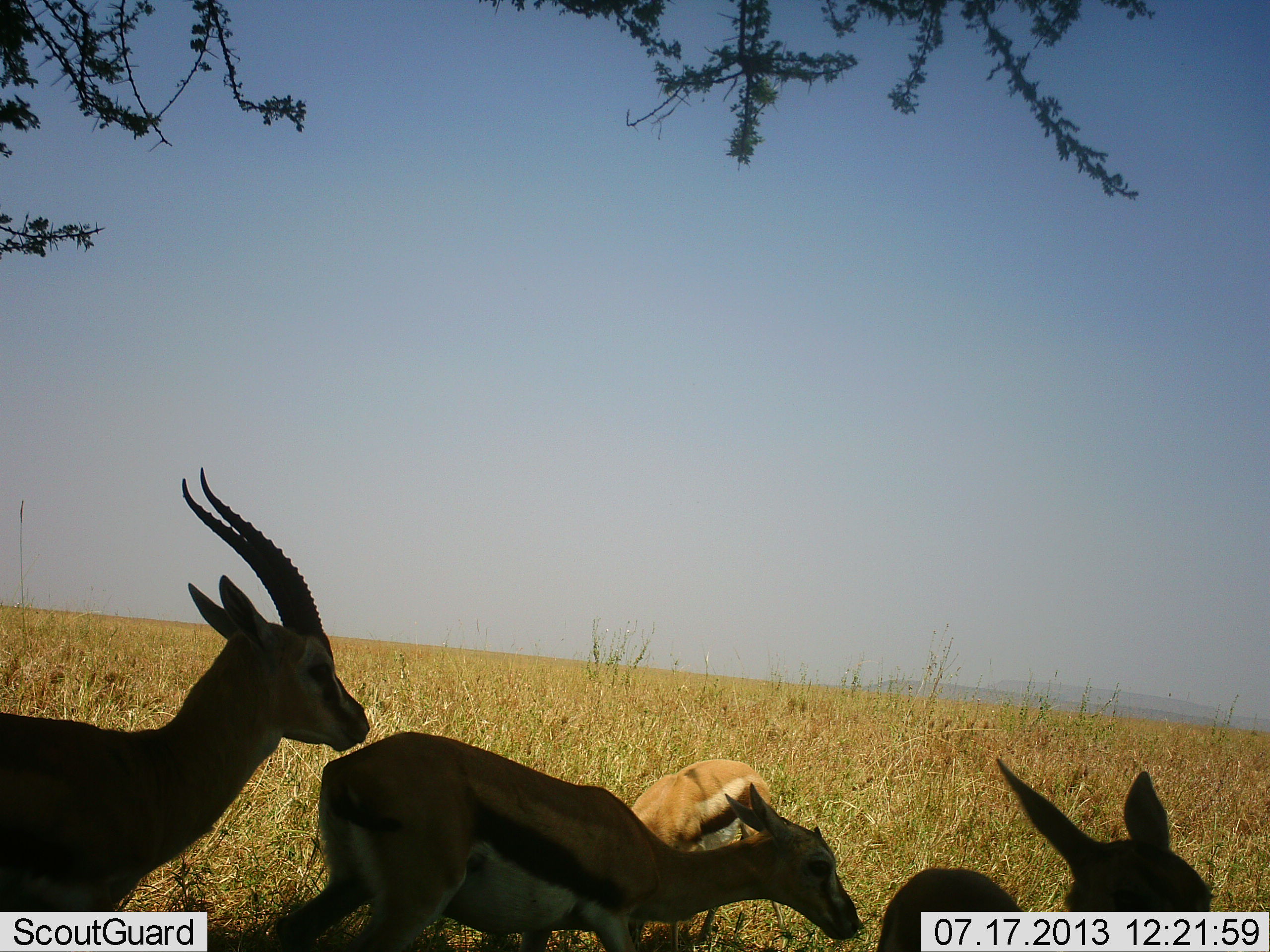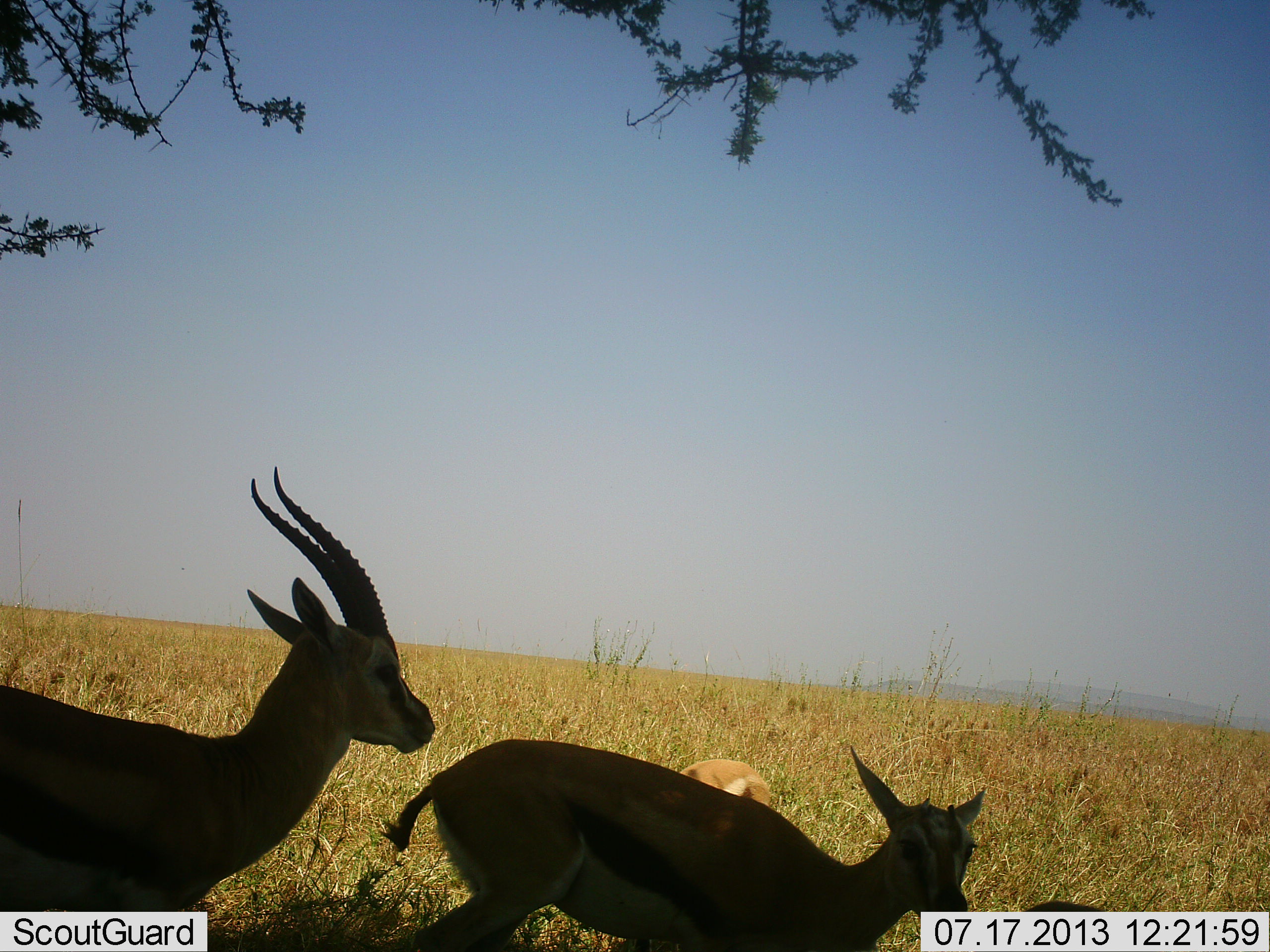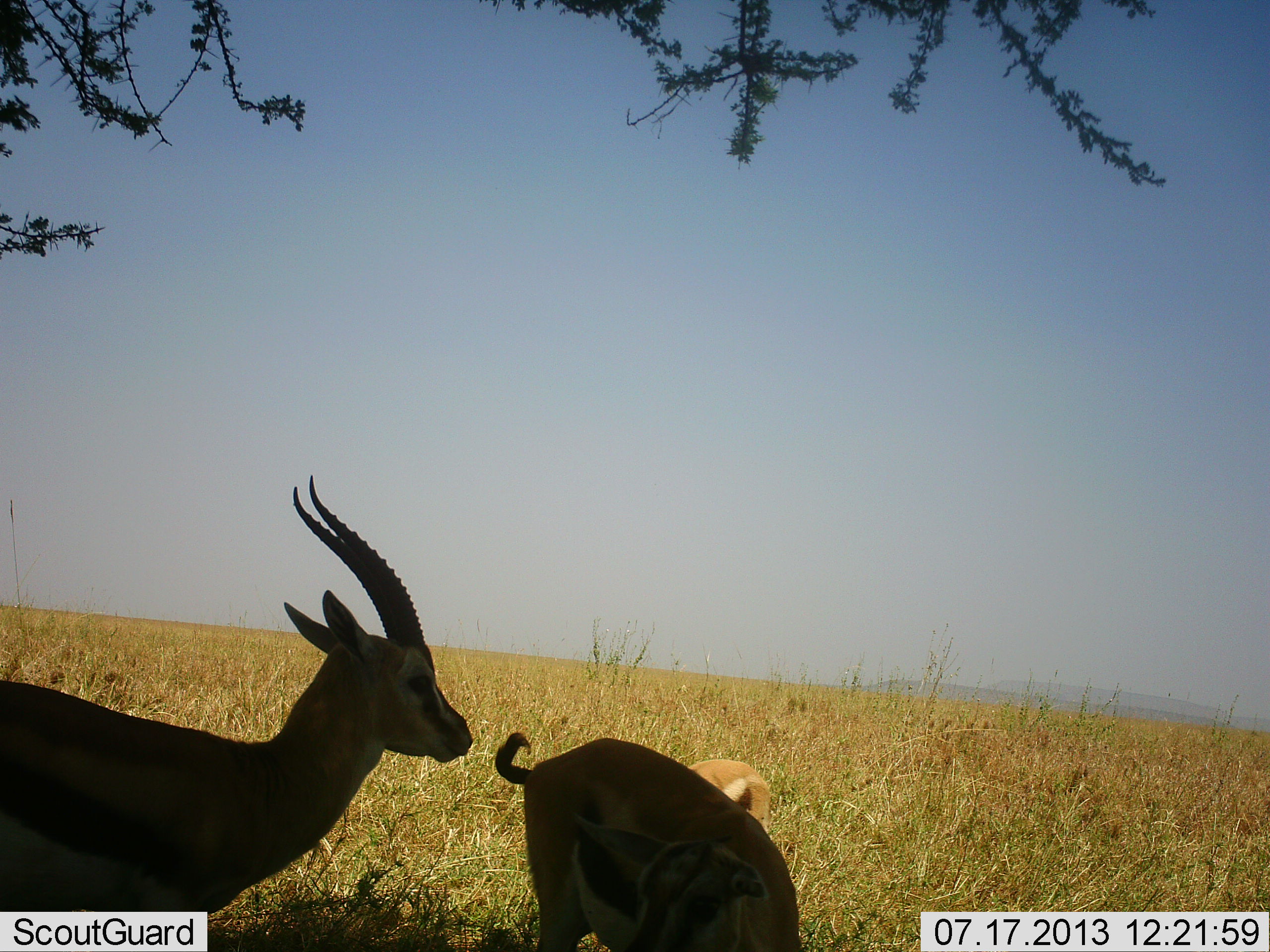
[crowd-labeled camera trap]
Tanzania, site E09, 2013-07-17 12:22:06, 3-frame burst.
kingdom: Animalia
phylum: Chordata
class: Mammalia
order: Artiodactyla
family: Bovidae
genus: Eudorcas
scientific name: Eudorcas thomsonii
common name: thomson's gazelle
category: gazellethomsons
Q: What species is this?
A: Gazellethomsons (thomson's gazelle) (Eudorcas thomsonii).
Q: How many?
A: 4.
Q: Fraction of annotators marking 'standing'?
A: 75%.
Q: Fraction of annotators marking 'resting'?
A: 21%.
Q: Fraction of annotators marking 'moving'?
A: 46%.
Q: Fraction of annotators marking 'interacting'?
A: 4%.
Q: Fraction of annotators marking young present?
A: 12%.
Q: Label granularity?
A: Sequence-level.